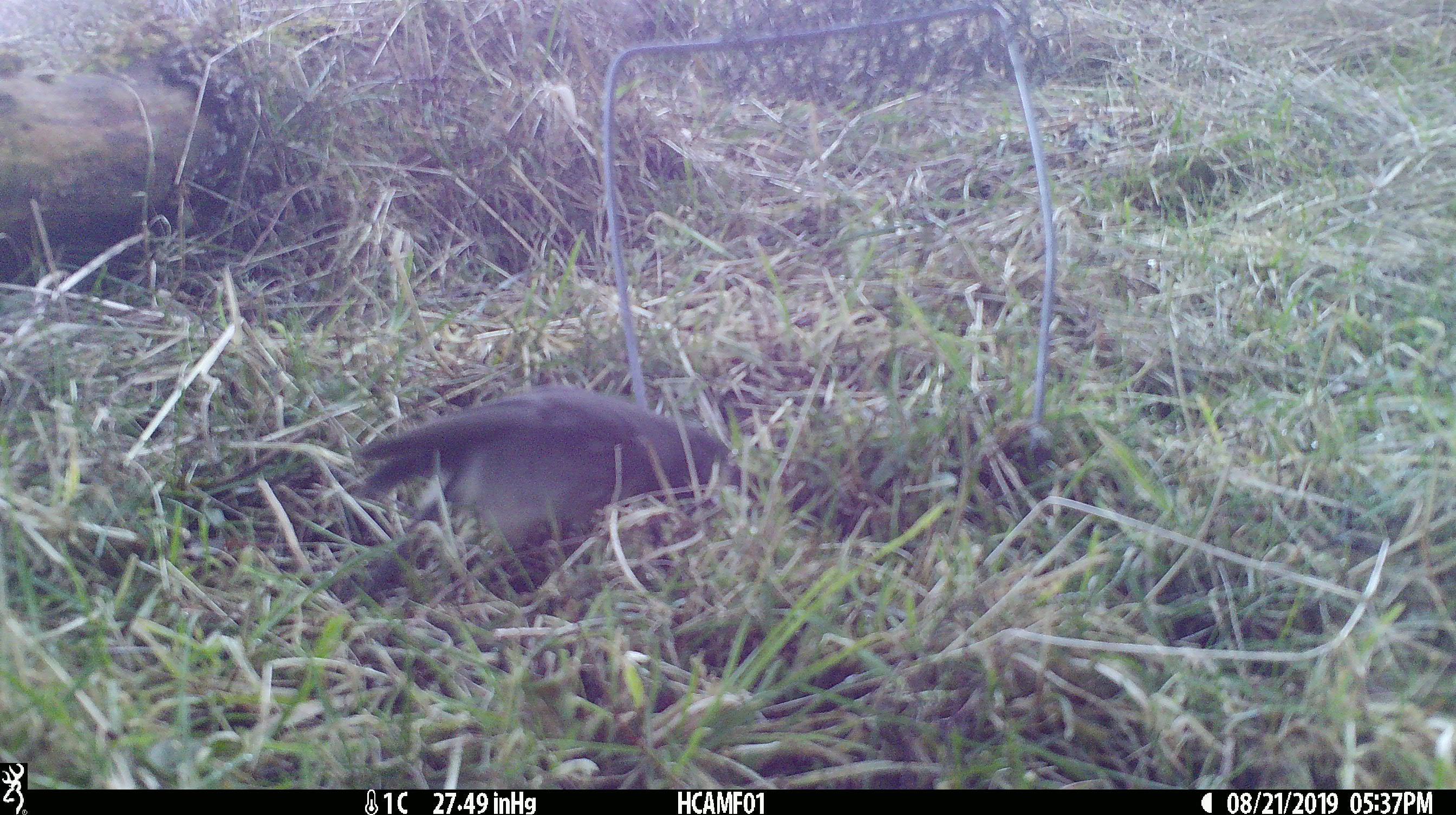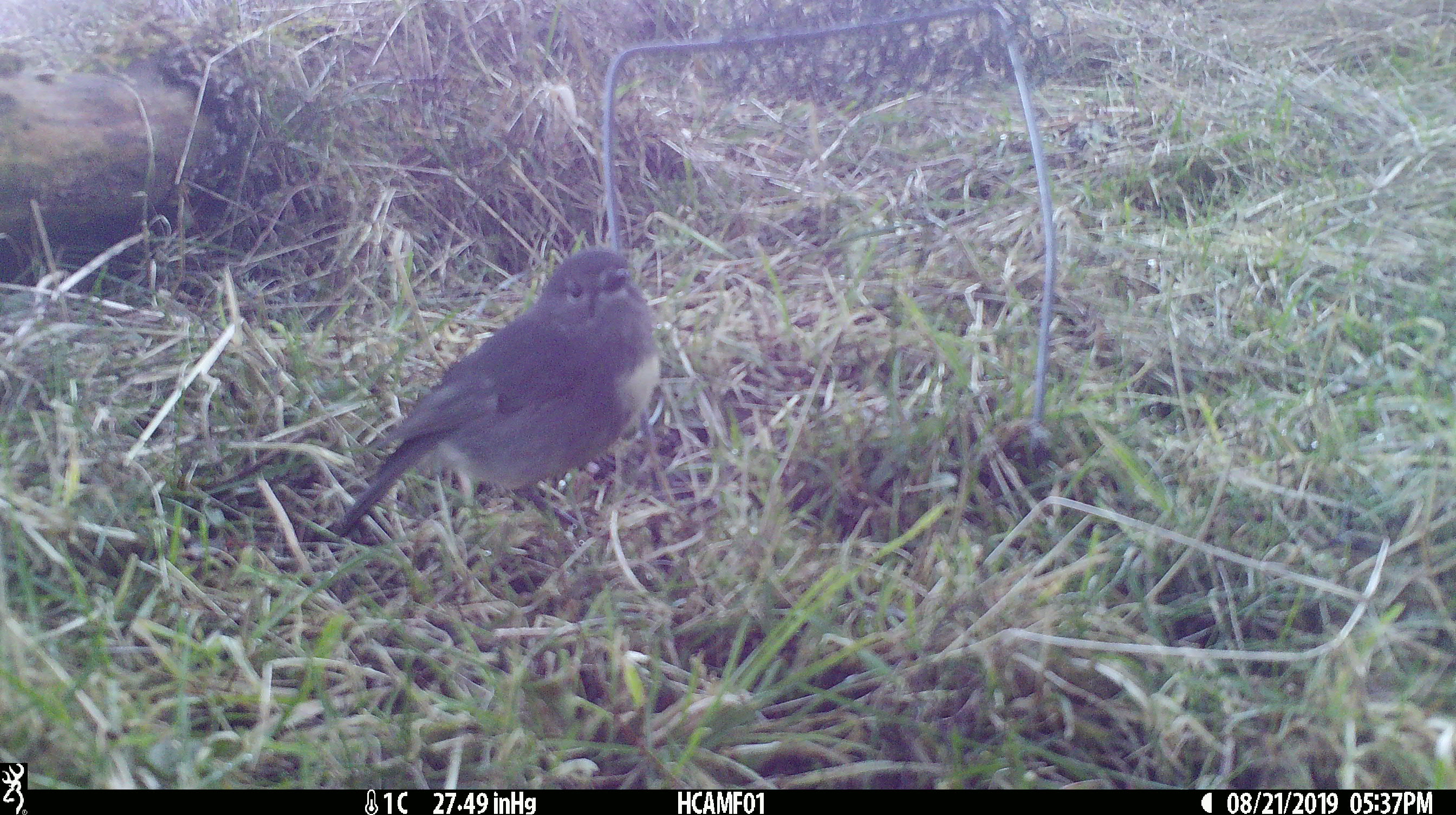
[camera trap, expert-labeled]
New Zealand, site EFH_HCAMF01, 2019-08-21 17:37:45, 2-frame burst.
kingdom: Animalia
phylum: Chordata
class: Aves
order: Passeriformes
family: Petroicidae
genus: Petroica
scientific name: Petroica australis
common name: new zealand robin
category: robin